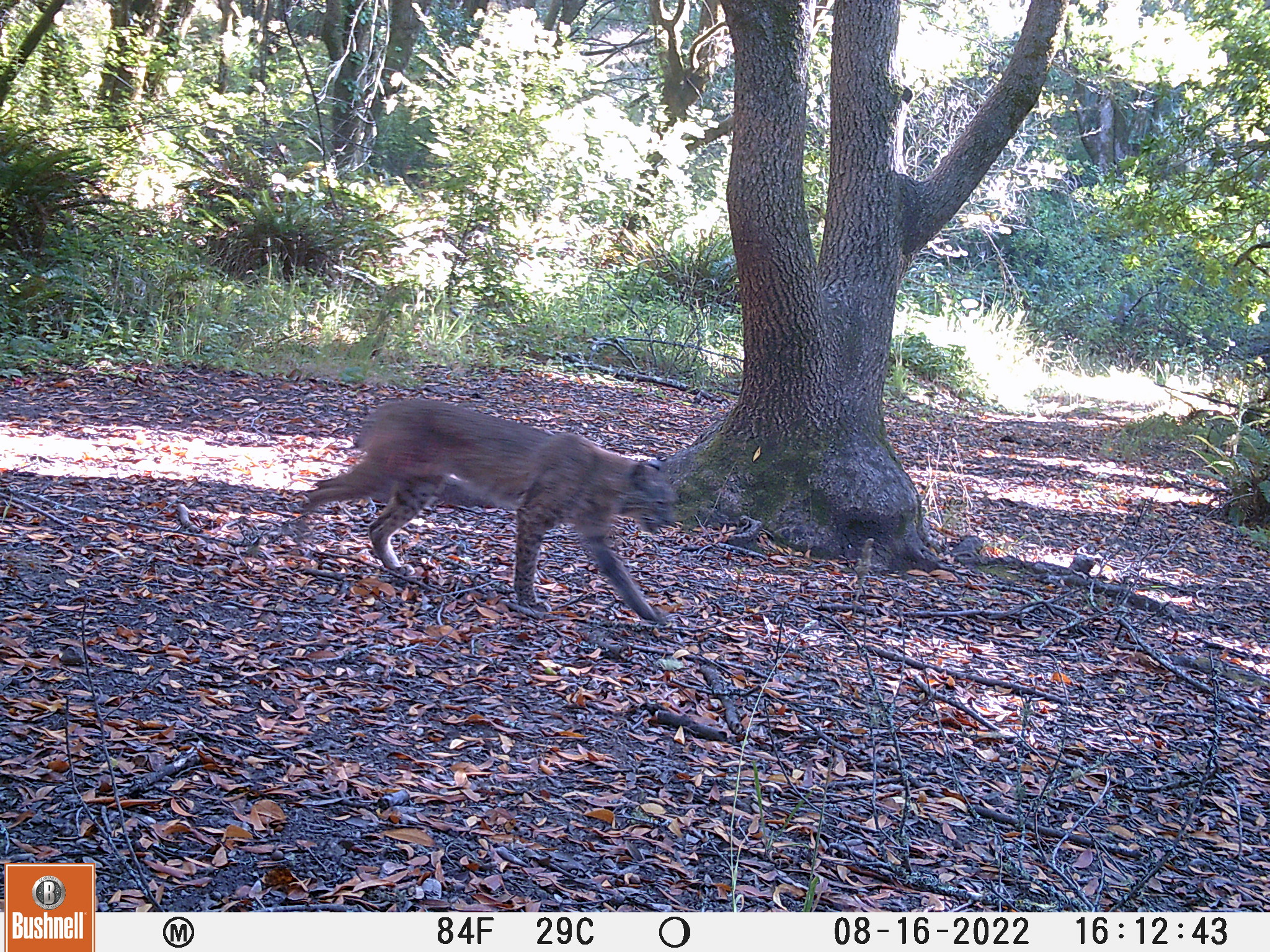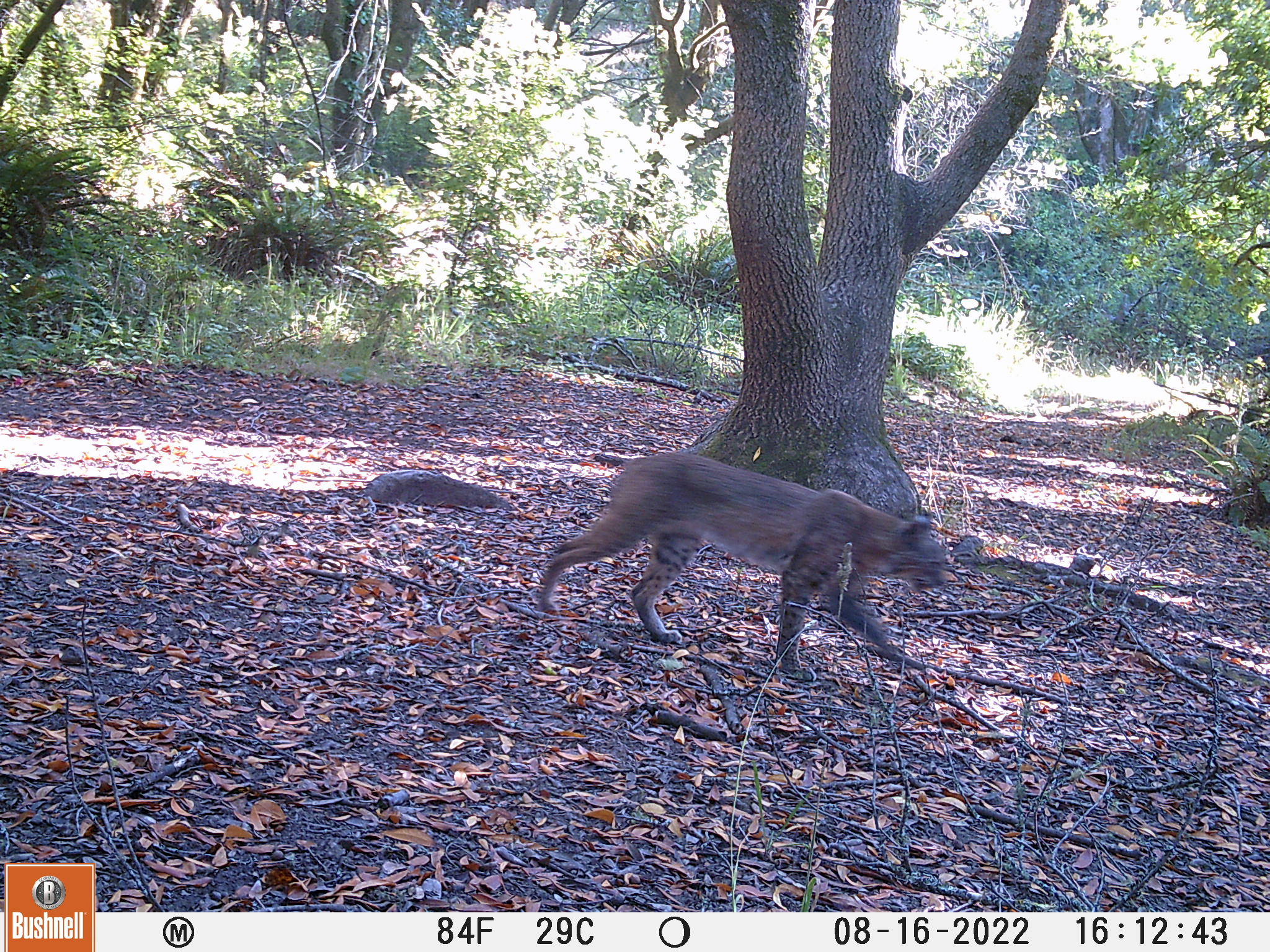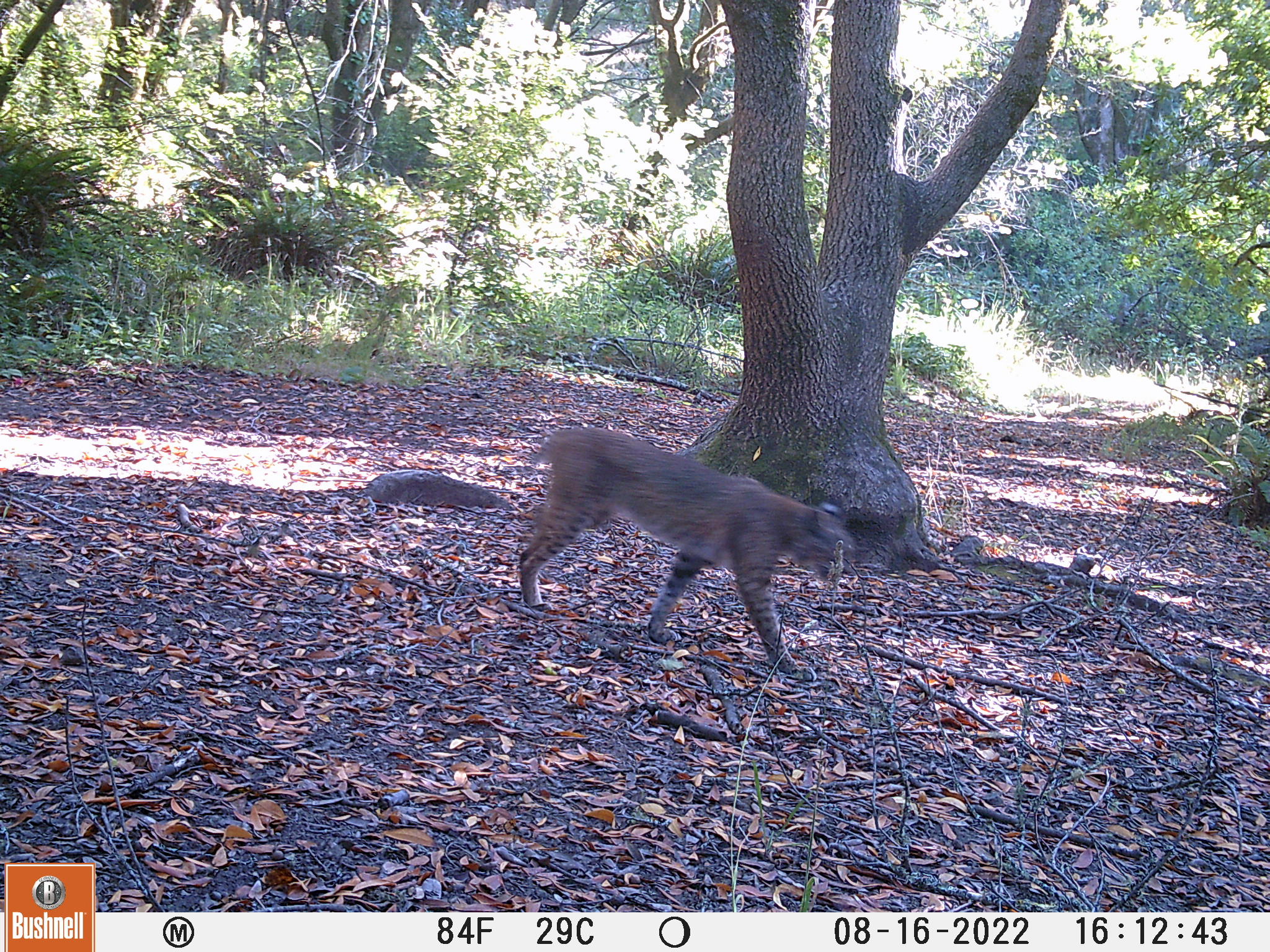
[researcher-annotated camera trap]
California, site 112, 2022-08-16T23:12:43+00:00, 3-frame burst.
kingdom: Animalia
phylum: Chordata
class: Mammalia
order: Carnivora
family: Felidae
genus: Lynx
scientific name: Lynx rufus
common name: bobcat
Bobcat (Lynx rufus).